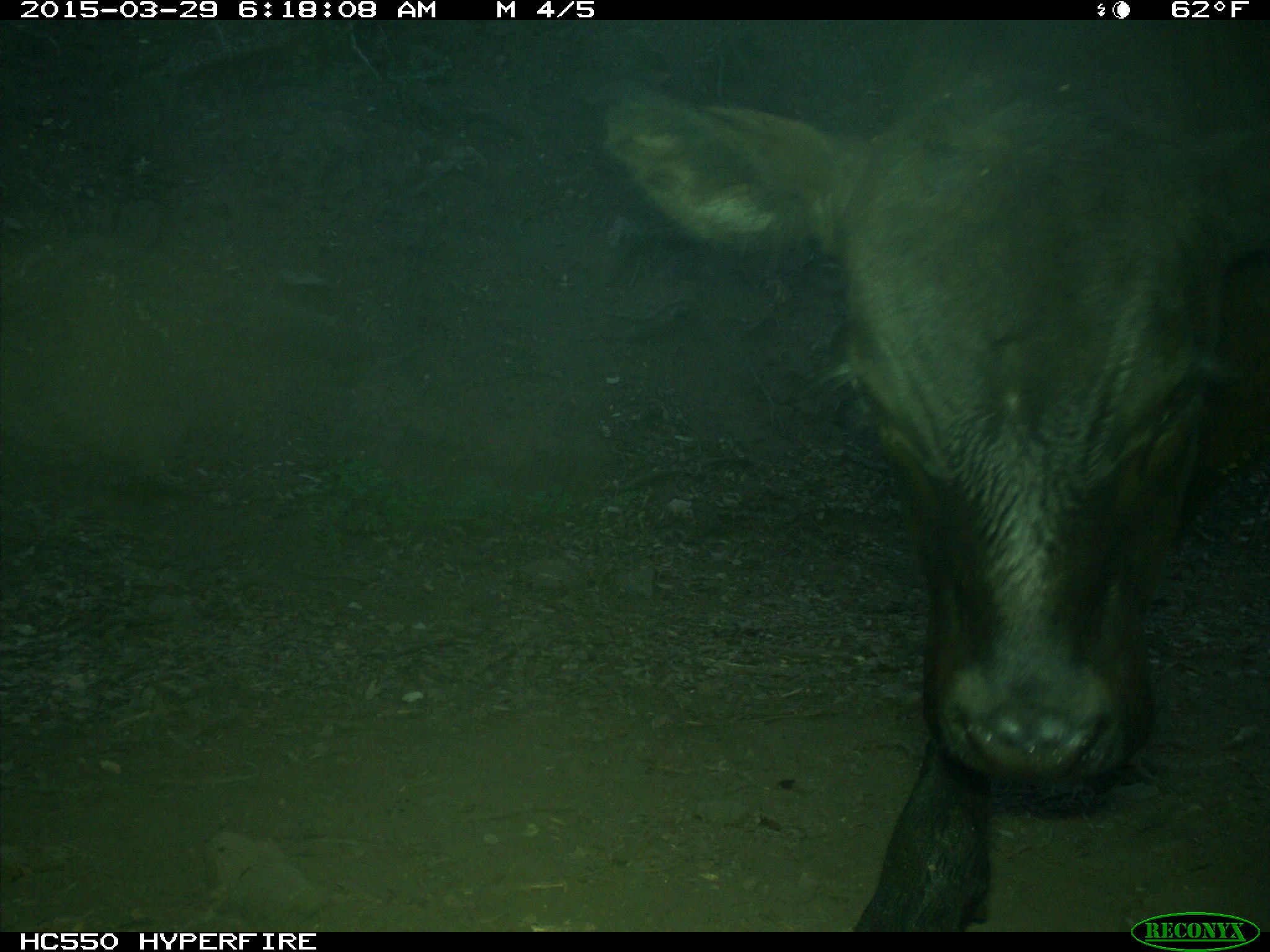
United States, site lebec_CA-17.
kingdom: Animalia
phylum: Chordata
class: Mammalia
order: Artiodactyla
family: Bovidae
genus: Bos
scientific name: Bos taurus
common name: domestic cow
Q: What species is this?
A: Bos taurus (domestic cow).